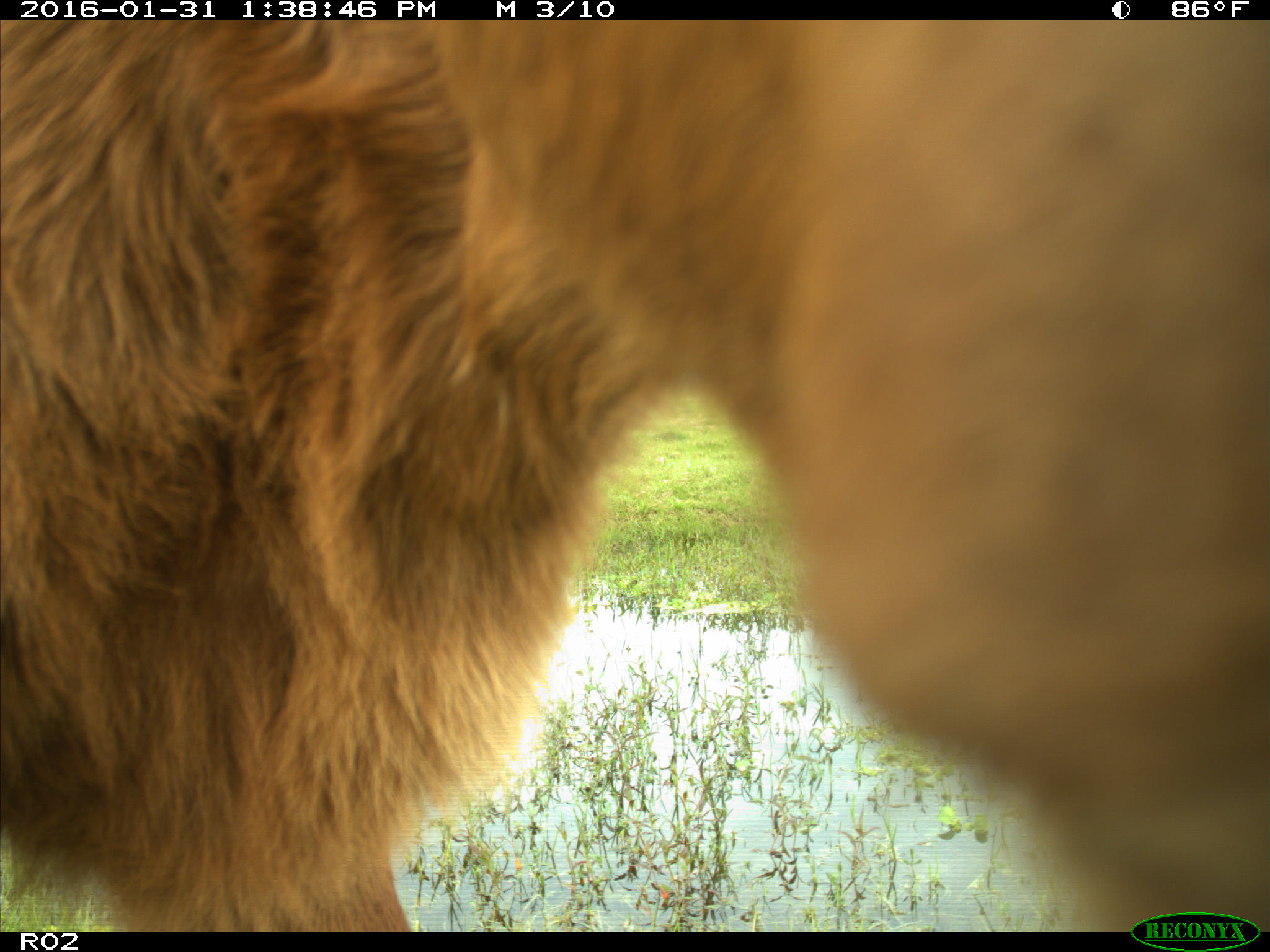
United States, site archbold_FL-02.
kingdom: Animalia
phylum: Chordata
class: Mammalia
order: Artiodactyla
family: Bovidae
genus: Bos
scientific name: Bos taurus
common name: domestic cow